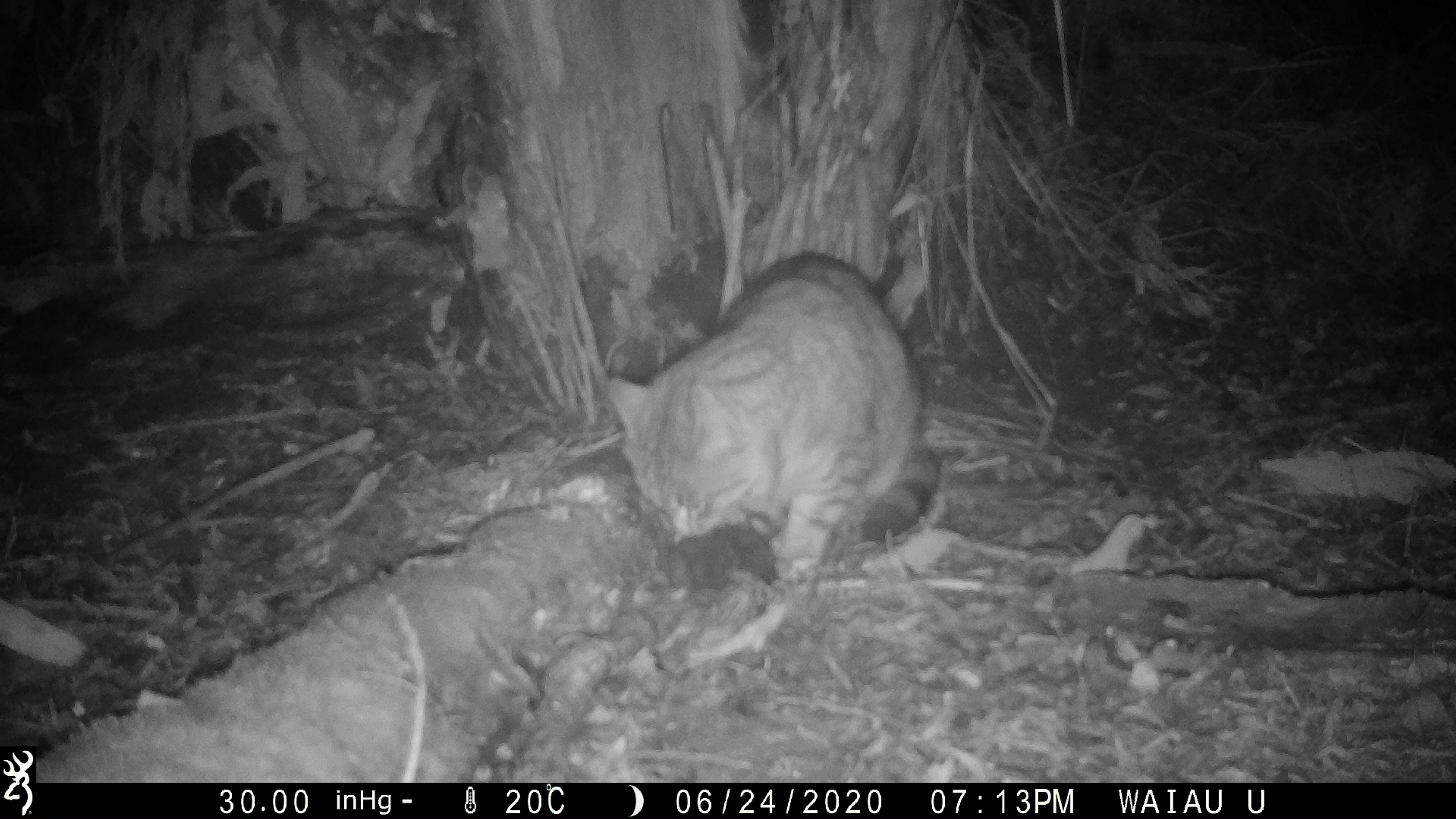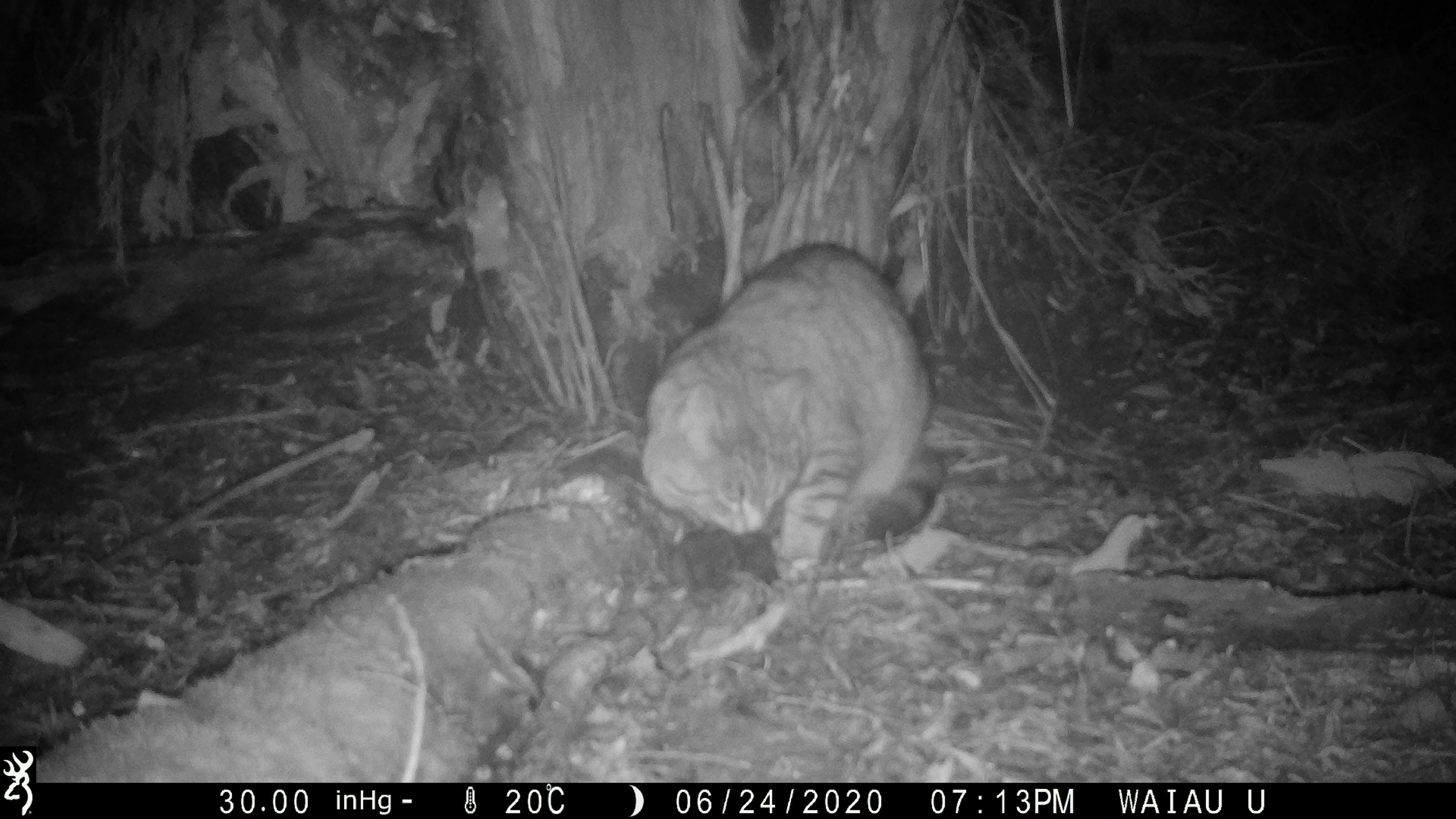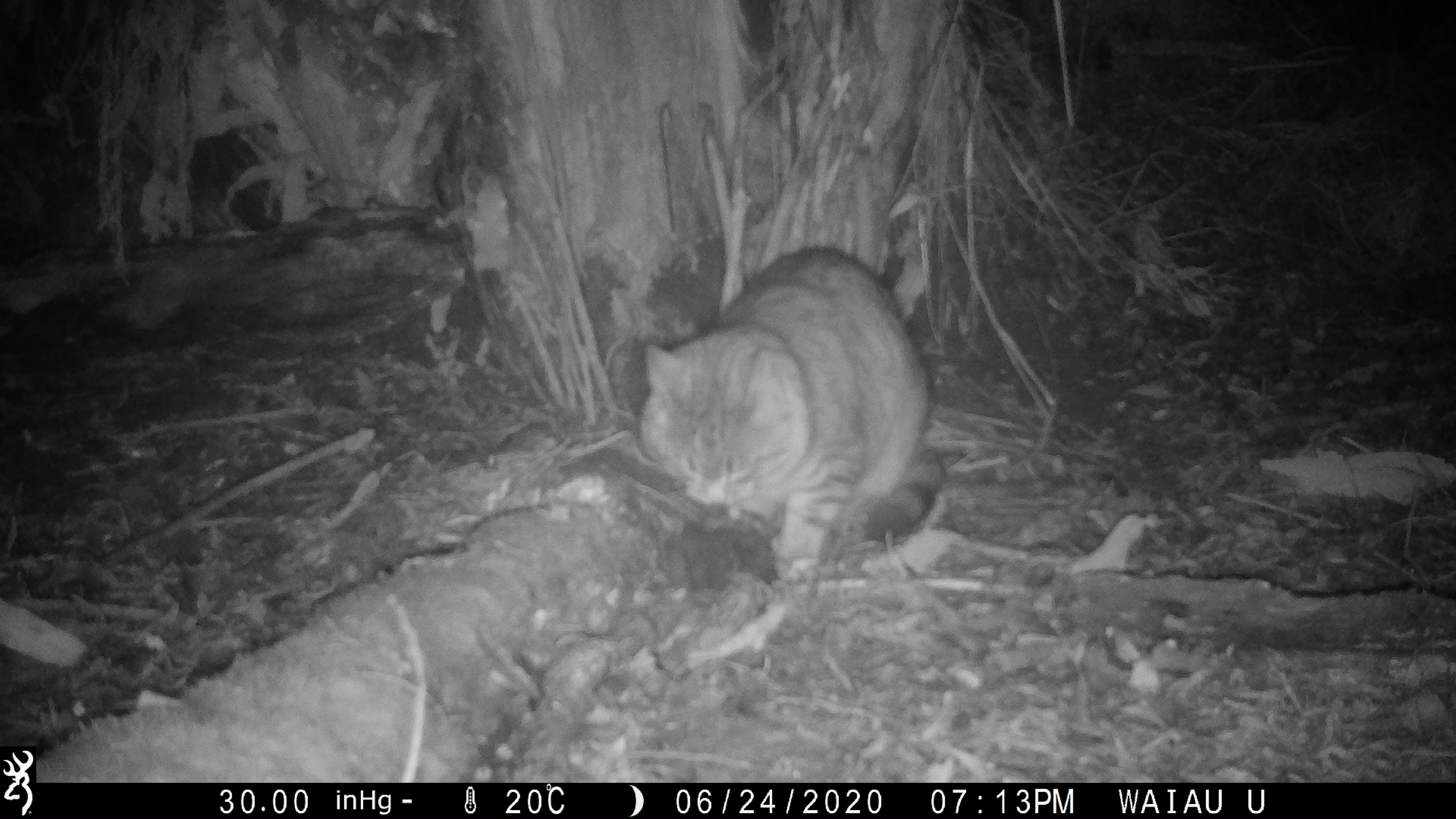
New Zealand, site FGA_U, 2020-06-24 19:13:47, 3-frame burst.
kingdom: Animalia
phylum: Chordata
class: Mammalia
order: Carnivora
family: Felidae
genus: Felis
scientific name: Felis catus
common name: domestic cat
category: cat